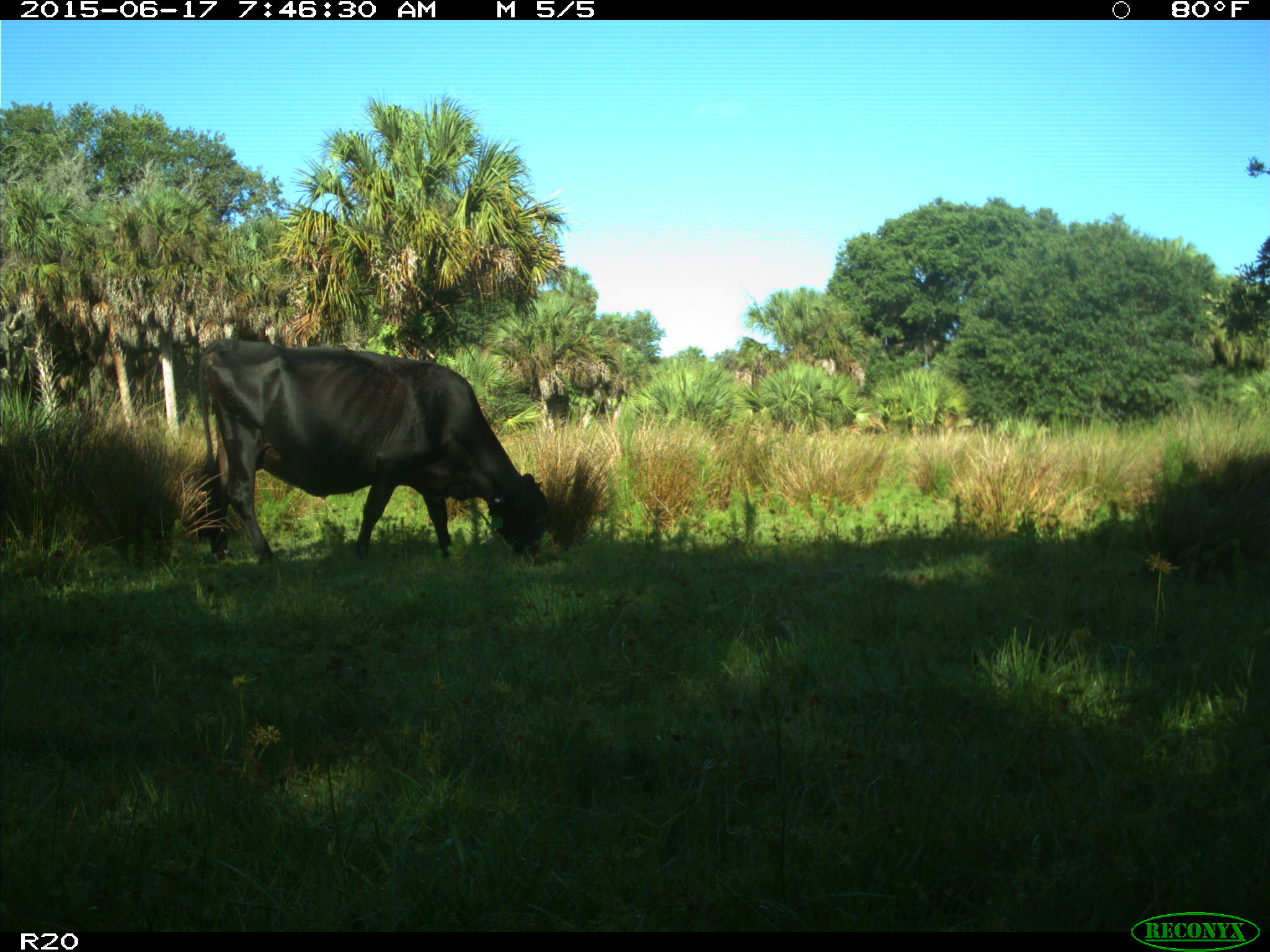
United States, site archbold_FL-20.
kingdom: Animalia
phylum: Chordata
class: Mammalia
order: Artiodactyla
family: Bovidae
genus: Bos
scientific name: Bos taurus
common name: domestic cow